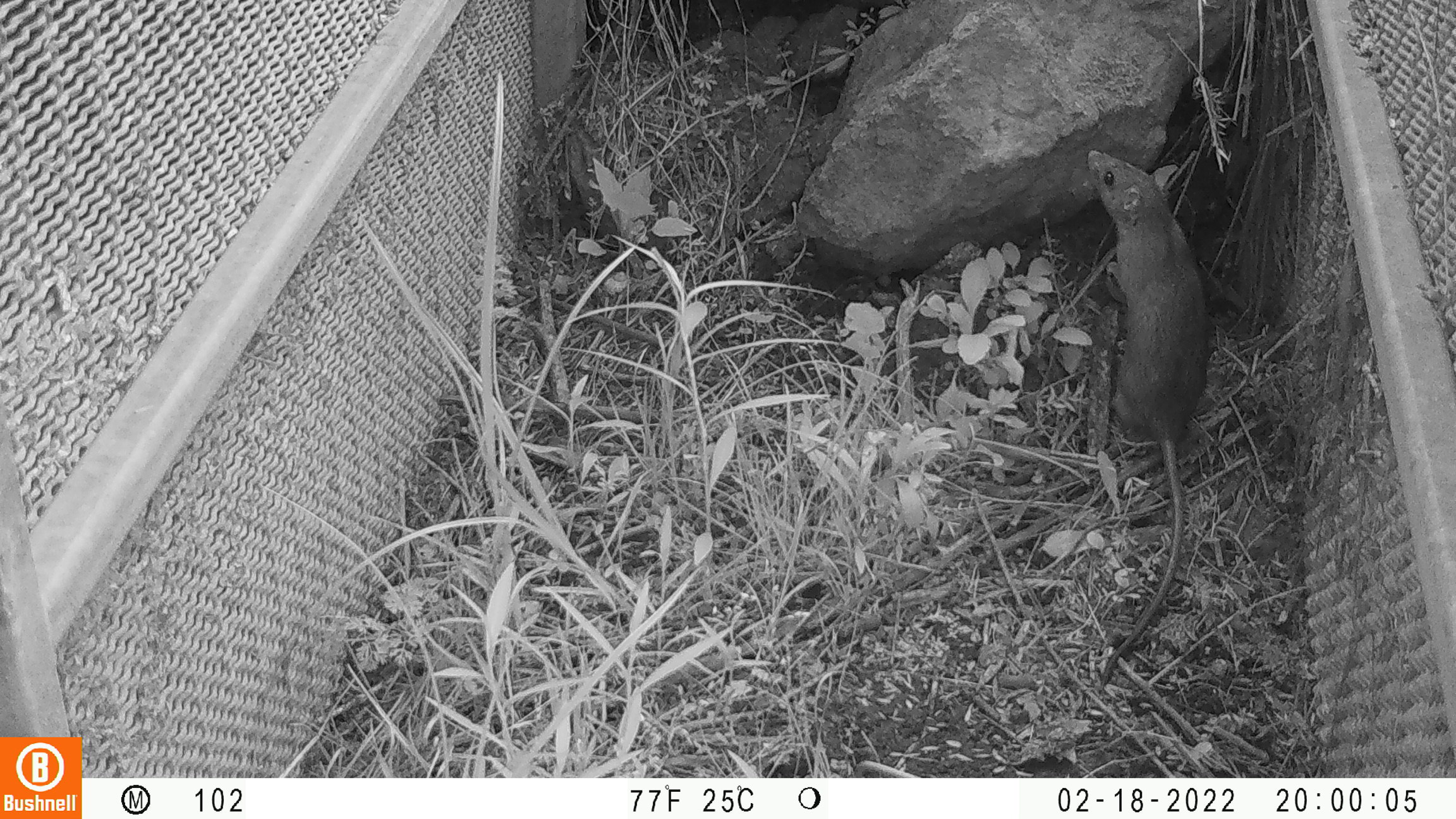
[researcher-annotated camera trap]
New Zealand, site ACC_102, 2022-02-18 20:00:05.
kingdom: Animalia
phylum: Chordata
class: Mammalia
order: Rodentia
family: Muridae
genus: Rattus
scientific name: Rattus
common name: rat